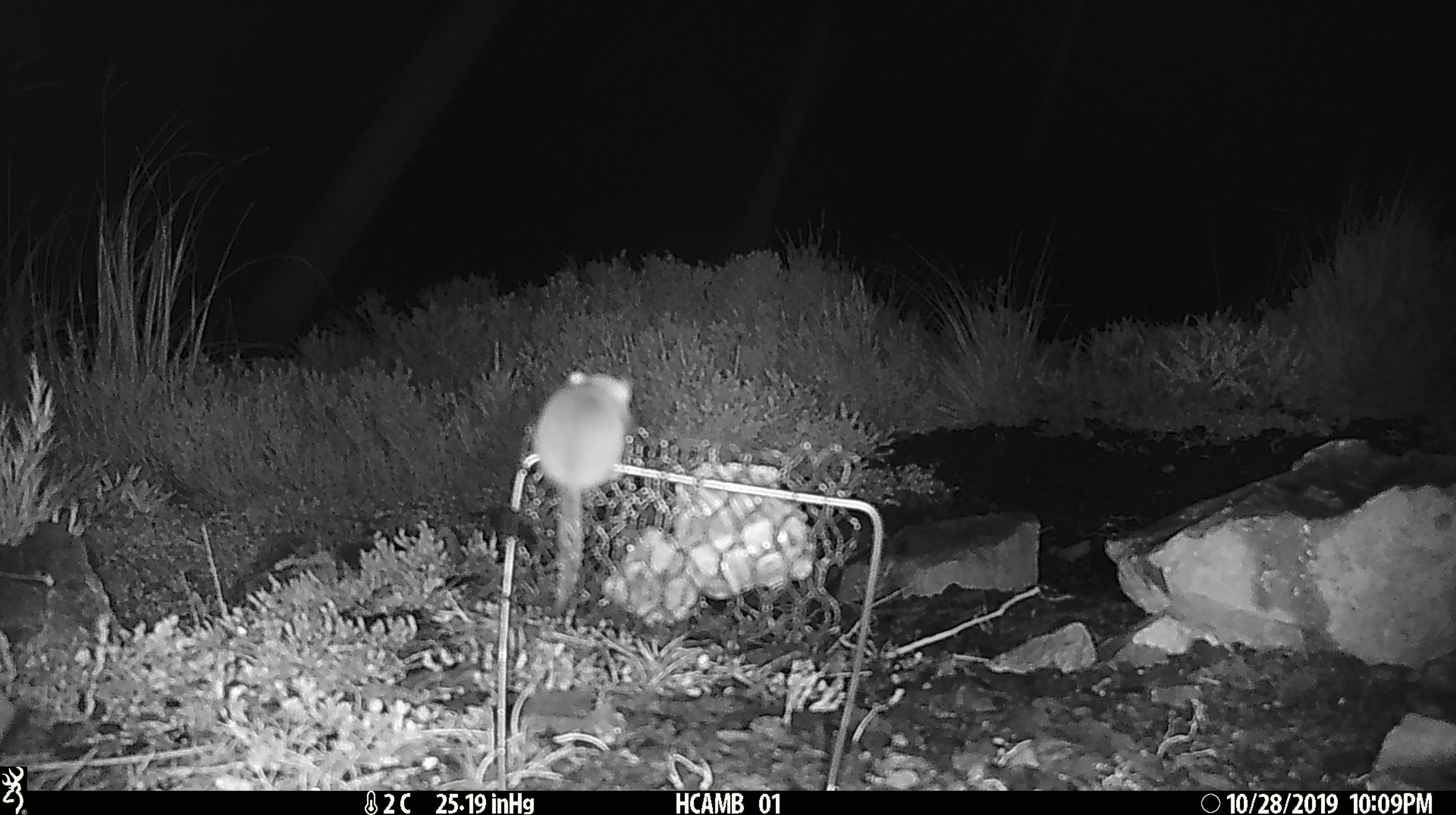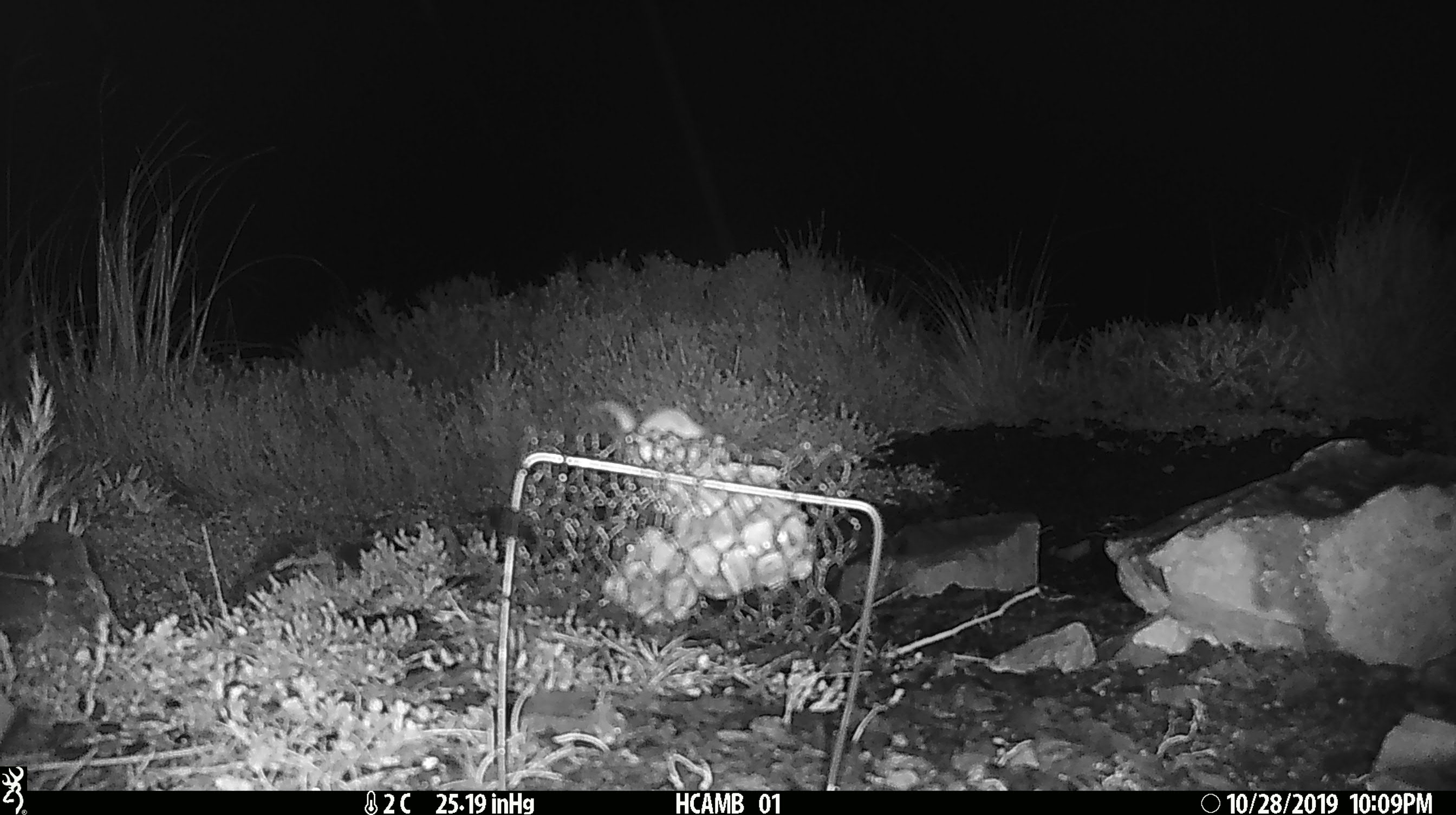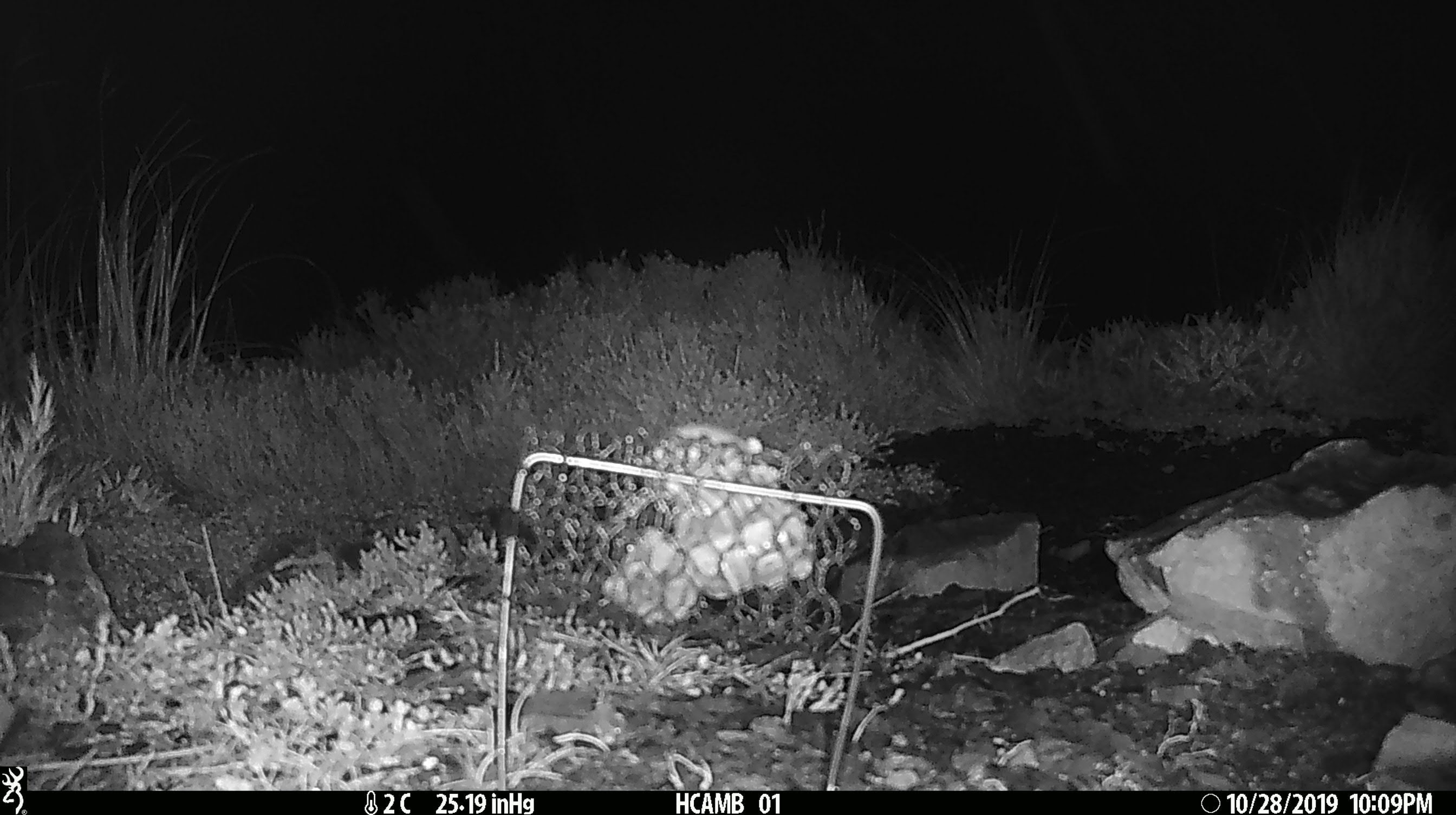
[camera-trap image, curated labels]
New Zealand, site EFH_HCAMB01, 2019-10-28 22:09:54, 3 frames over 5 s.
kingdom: Animalia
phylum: Chordata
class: Mammalia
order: Rodentia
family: Muridae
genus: Mus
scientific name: Mus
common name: mouse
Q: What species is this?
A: Mouse (Mus).